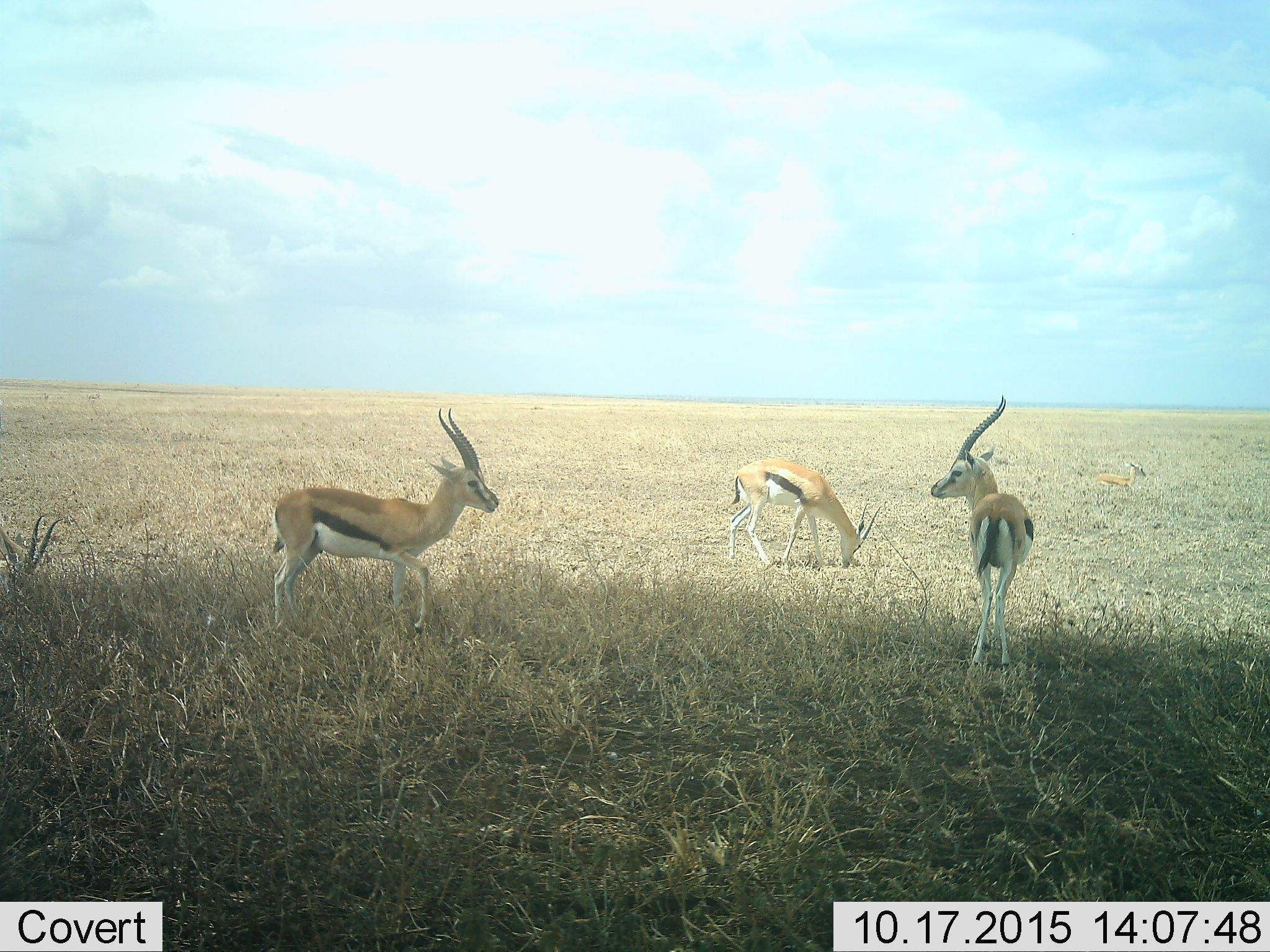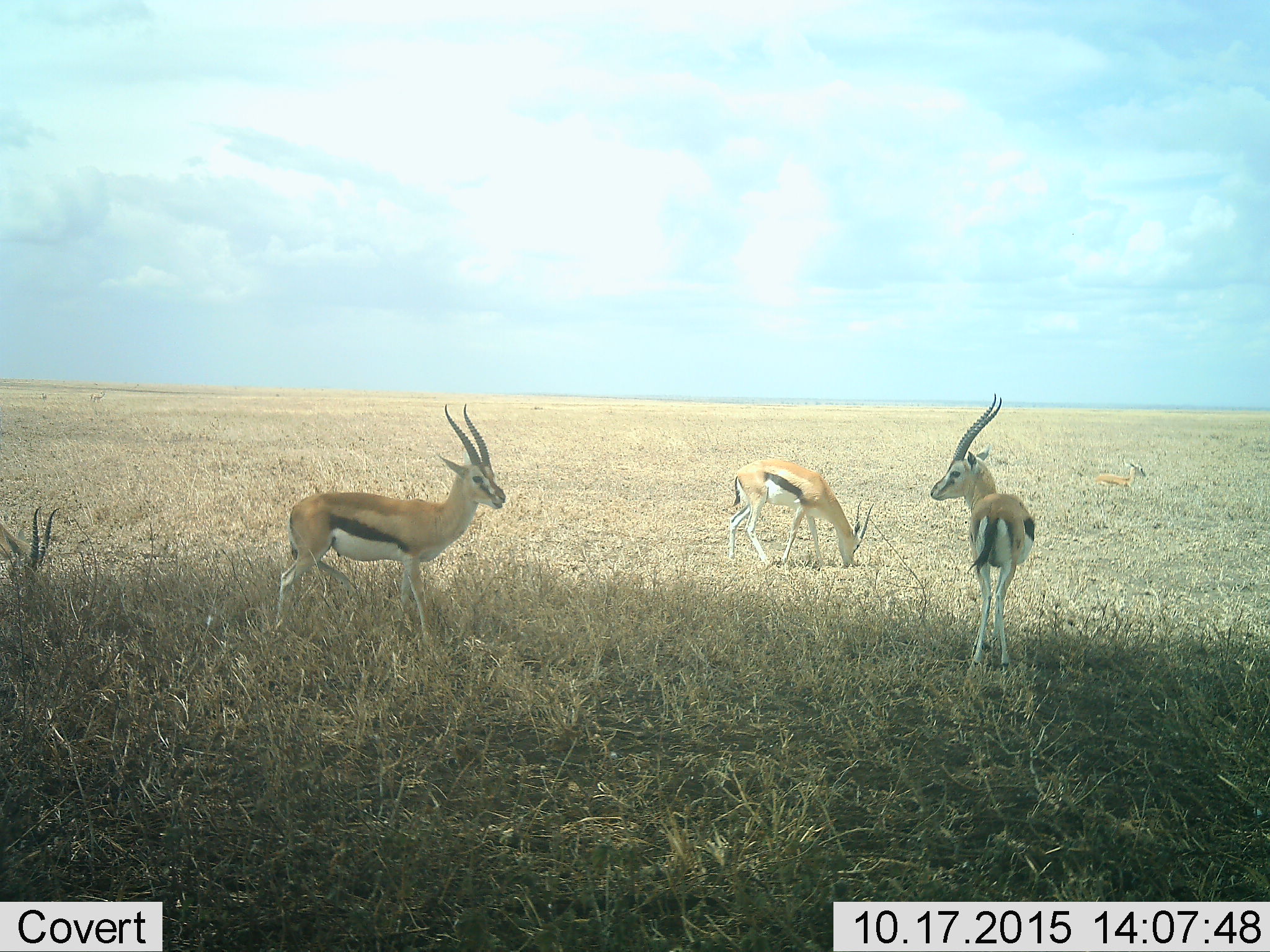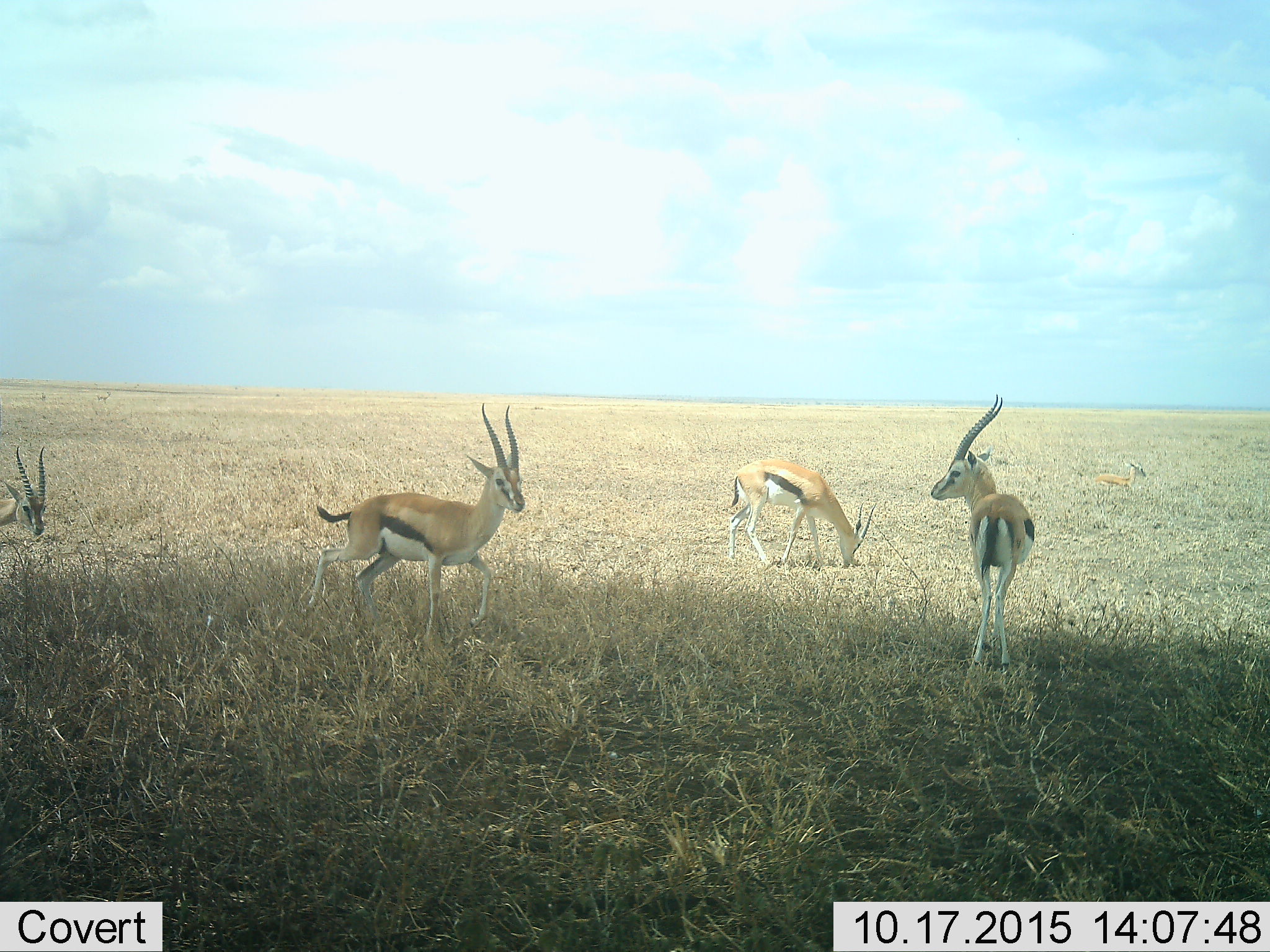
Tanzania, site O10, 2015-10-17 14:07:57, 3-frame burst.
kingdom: Animalia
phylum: Chordata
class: Mammalia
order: Artiodactyla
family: Bovidae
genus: Eudorcas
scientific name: Eudorcas thomsonii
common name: thomson's gazelle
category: gazellethomsons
Gazellethomsons (thomson's gazelle) (Eudorcas thomsonii), count 5. Behavior (volunteer vote fractions): standing 71%, resting 14%, moving 86%, interacting 0%. Young present (vote fraction): 29%. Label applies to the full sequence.